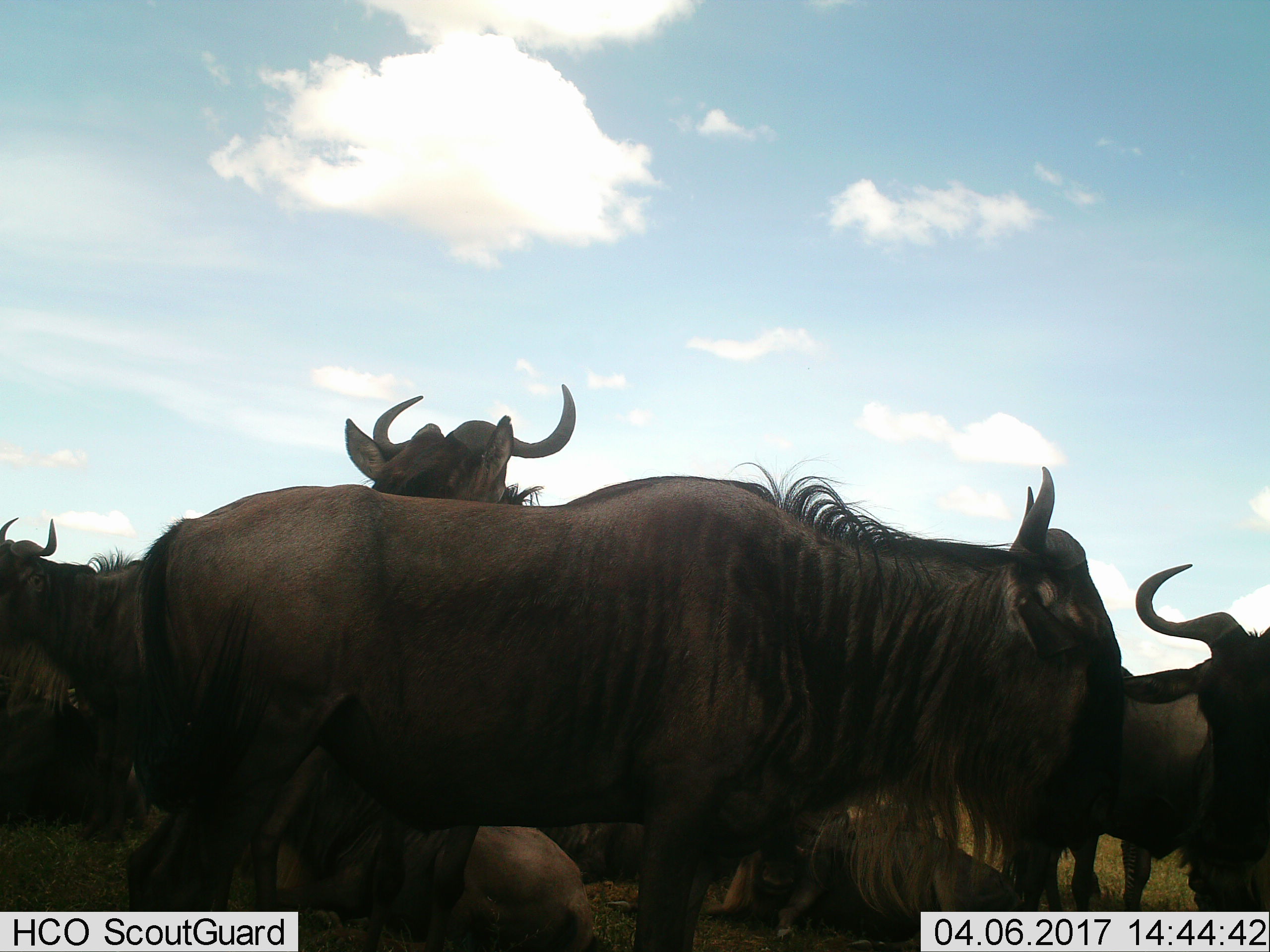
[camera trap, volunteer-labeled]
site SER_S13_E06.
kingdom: Animalia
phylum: Chordata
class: Mammalia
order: Artiodactyla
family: Bovidae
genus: Connochaetes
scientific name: Connochaetes taurinus taurinus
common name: blue wildebeest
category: wildebeestblue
Wildebeestblue (blue wildebeest) (Connochaetes taurinus taurinus), count 5. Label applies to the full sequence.